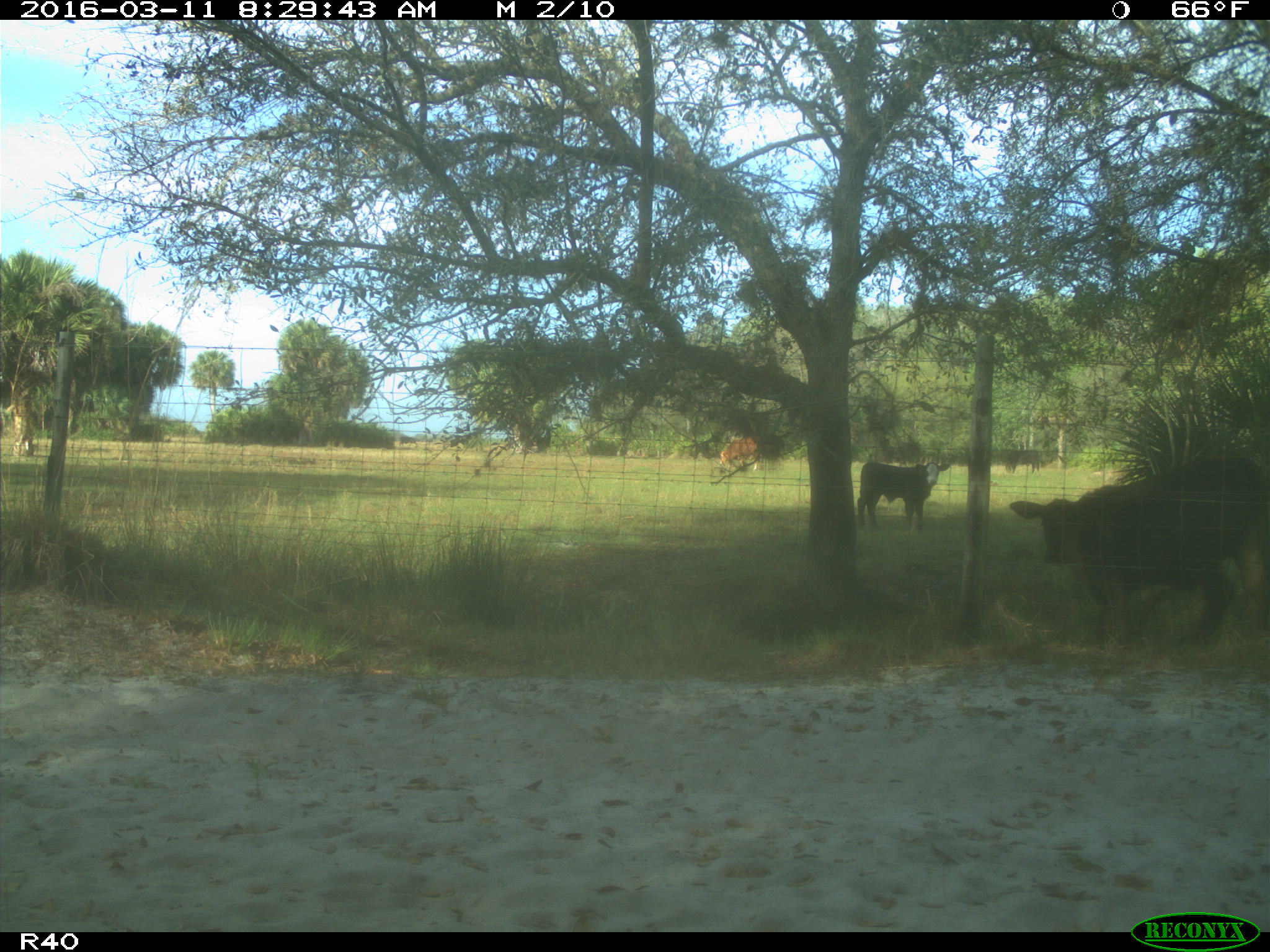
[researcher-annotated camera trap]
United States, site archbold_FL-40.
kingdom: Animalia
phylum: Chordata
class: Mammalia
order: Artiodactyla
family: Bovidae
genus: Bos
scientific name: Bos taurus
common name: domestic cow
Bos taurus (domestic cow).